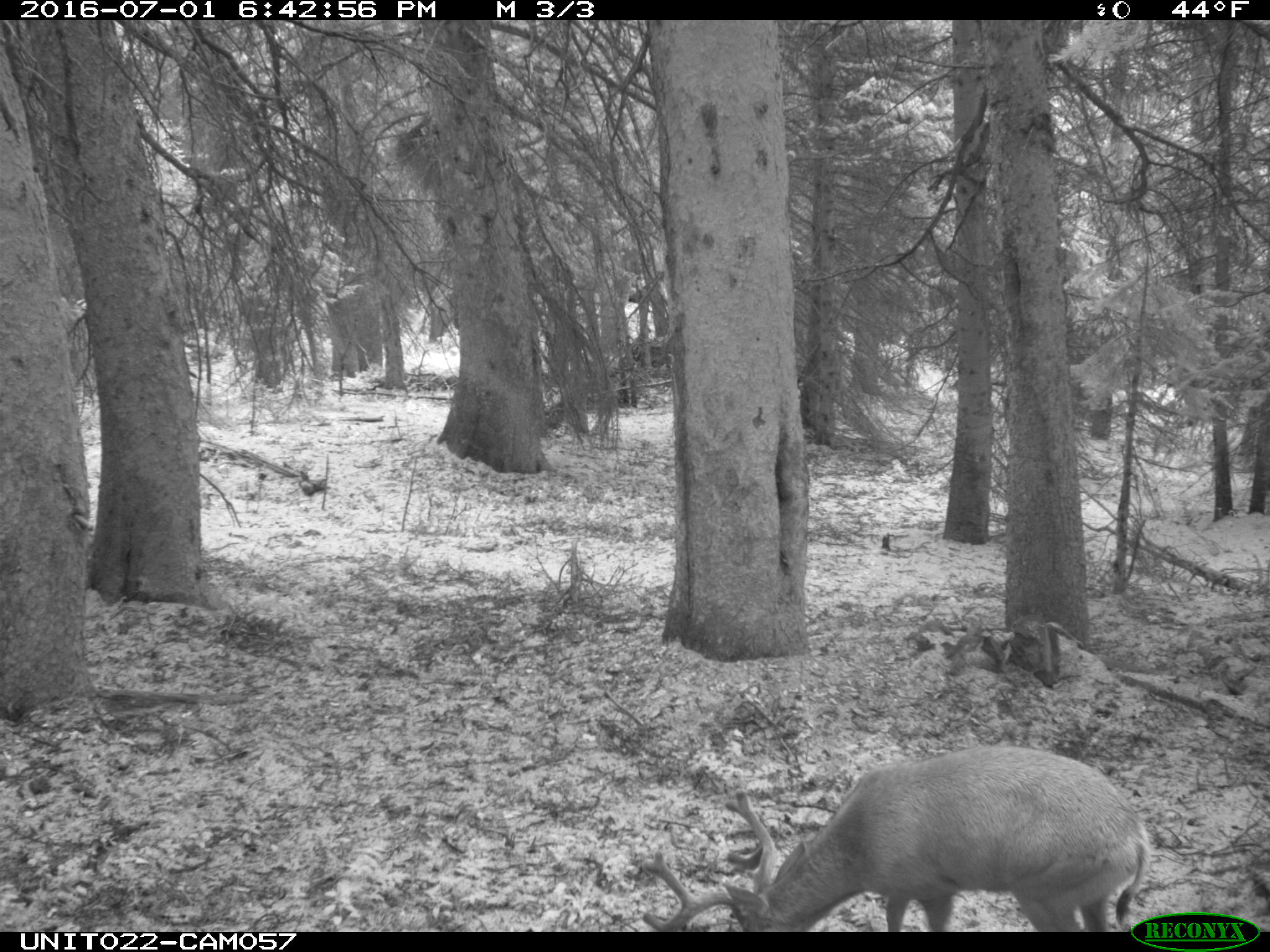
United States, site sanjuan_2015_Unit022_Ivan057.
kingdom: Animalia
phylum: Chordata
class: Mammalia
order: Artiodactyla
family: Cervidae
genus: Odocoileus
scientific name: Odocoileus hemionus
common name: mule deer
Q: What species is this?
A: Odocoileus hemionus (mule deer).